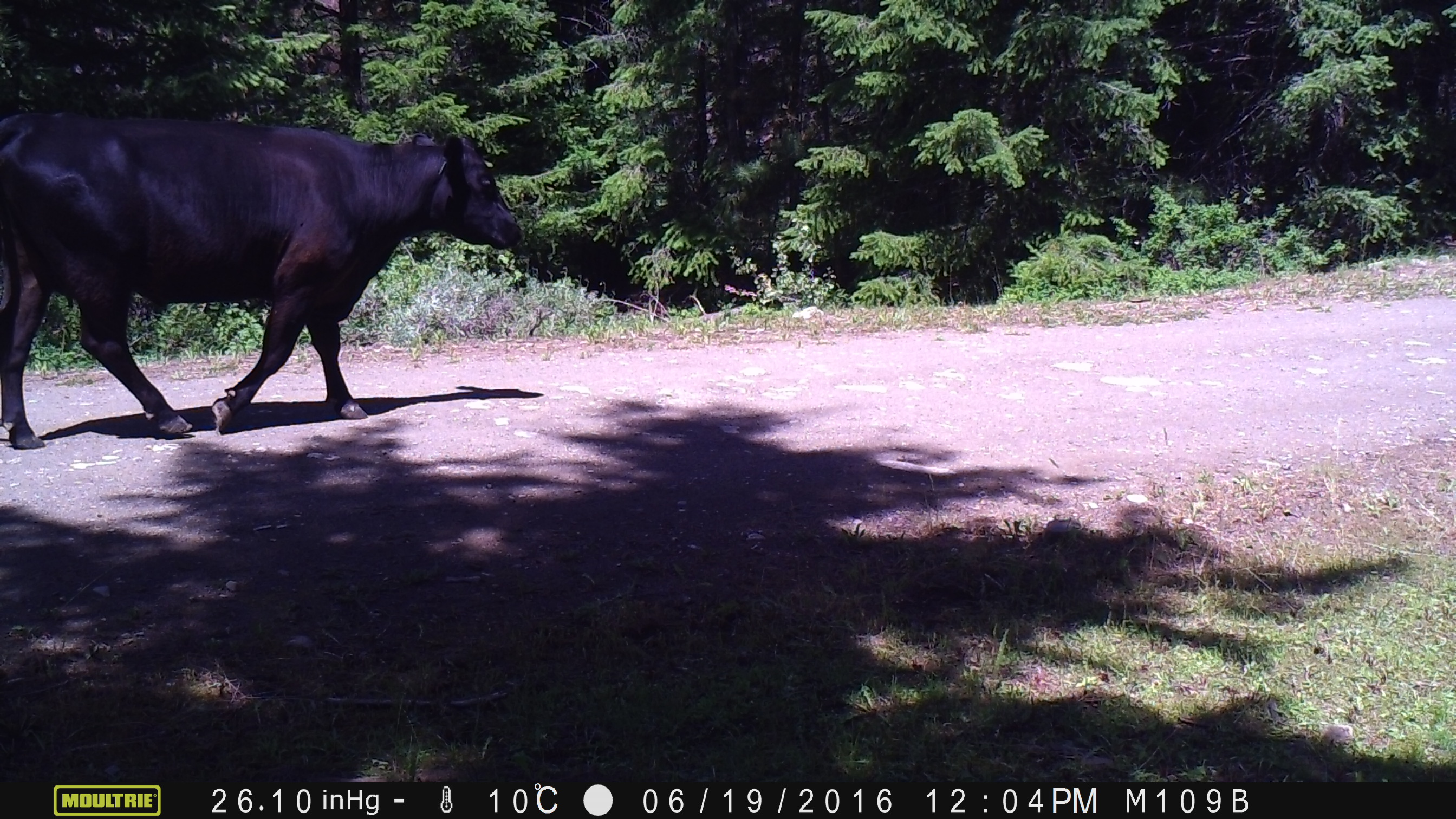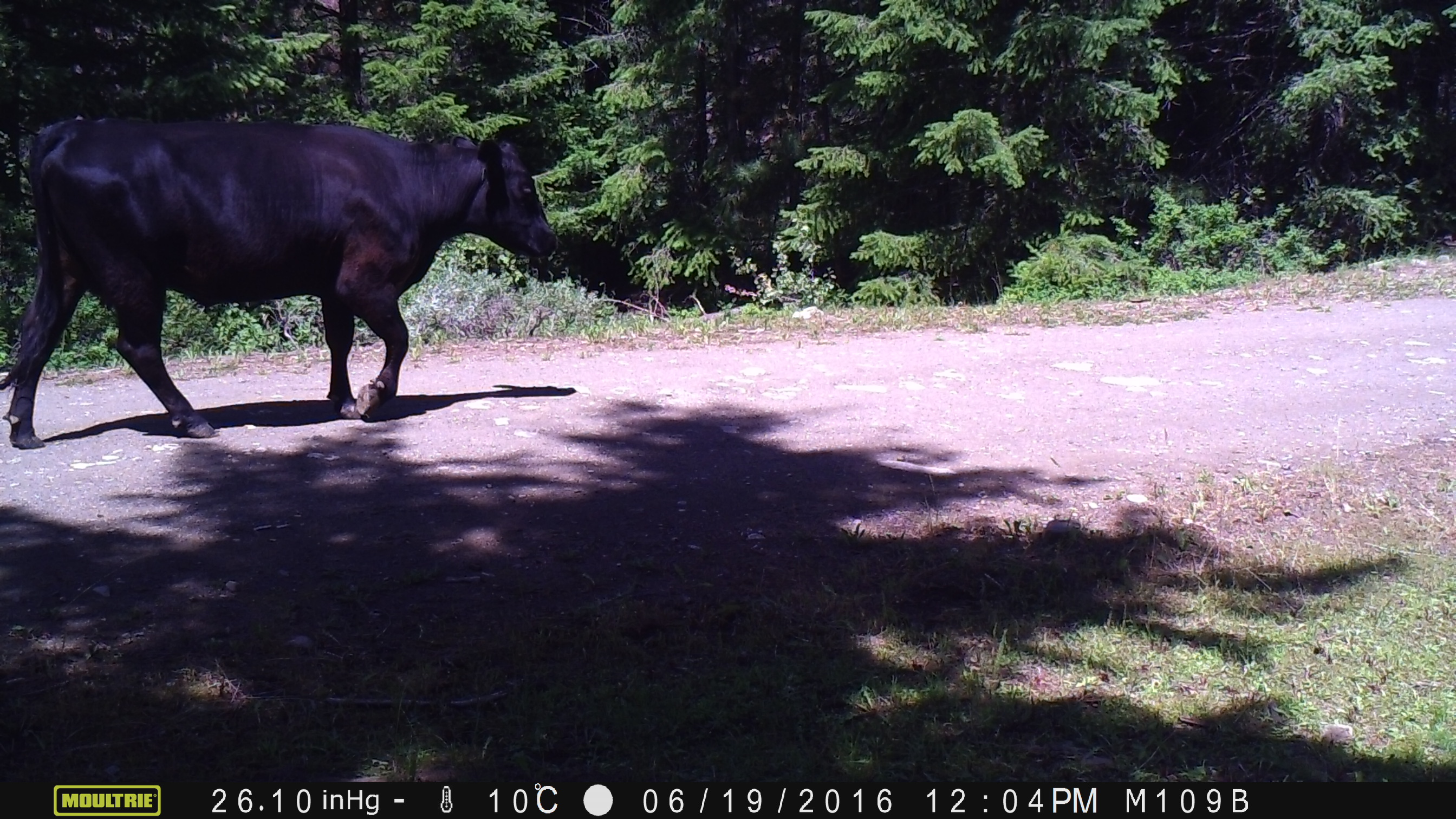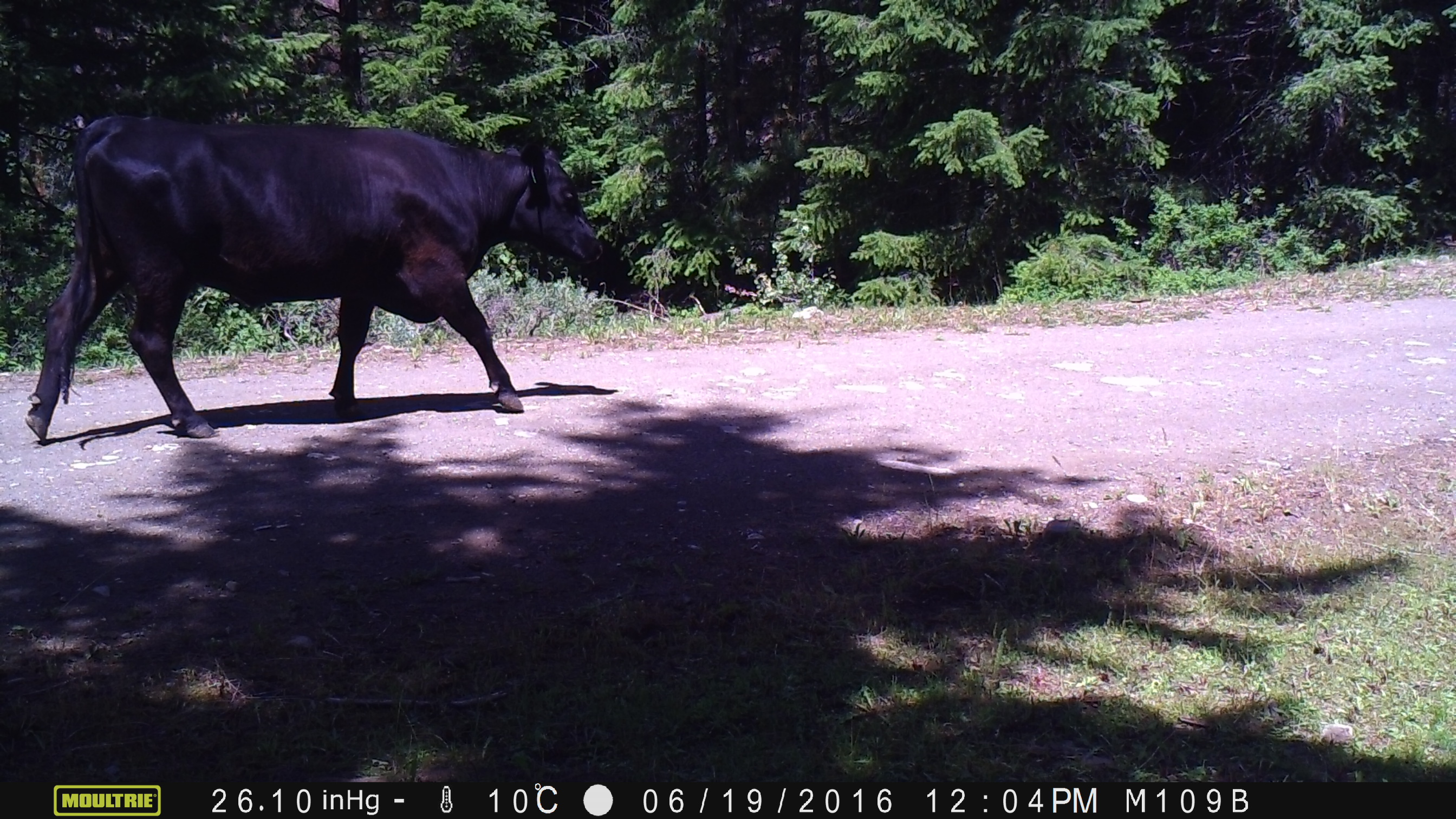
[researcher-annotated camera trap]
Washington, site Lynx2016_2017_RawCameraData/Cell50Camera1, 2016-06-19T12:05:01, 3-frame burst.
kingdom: Animalia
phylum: Chordata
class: Mammalia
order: Artiodactyla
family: Bovidae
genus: Bos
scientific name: Bos taurus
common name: domestic cattle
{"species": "domestic cattle (Bos taurus)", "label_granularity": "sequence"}